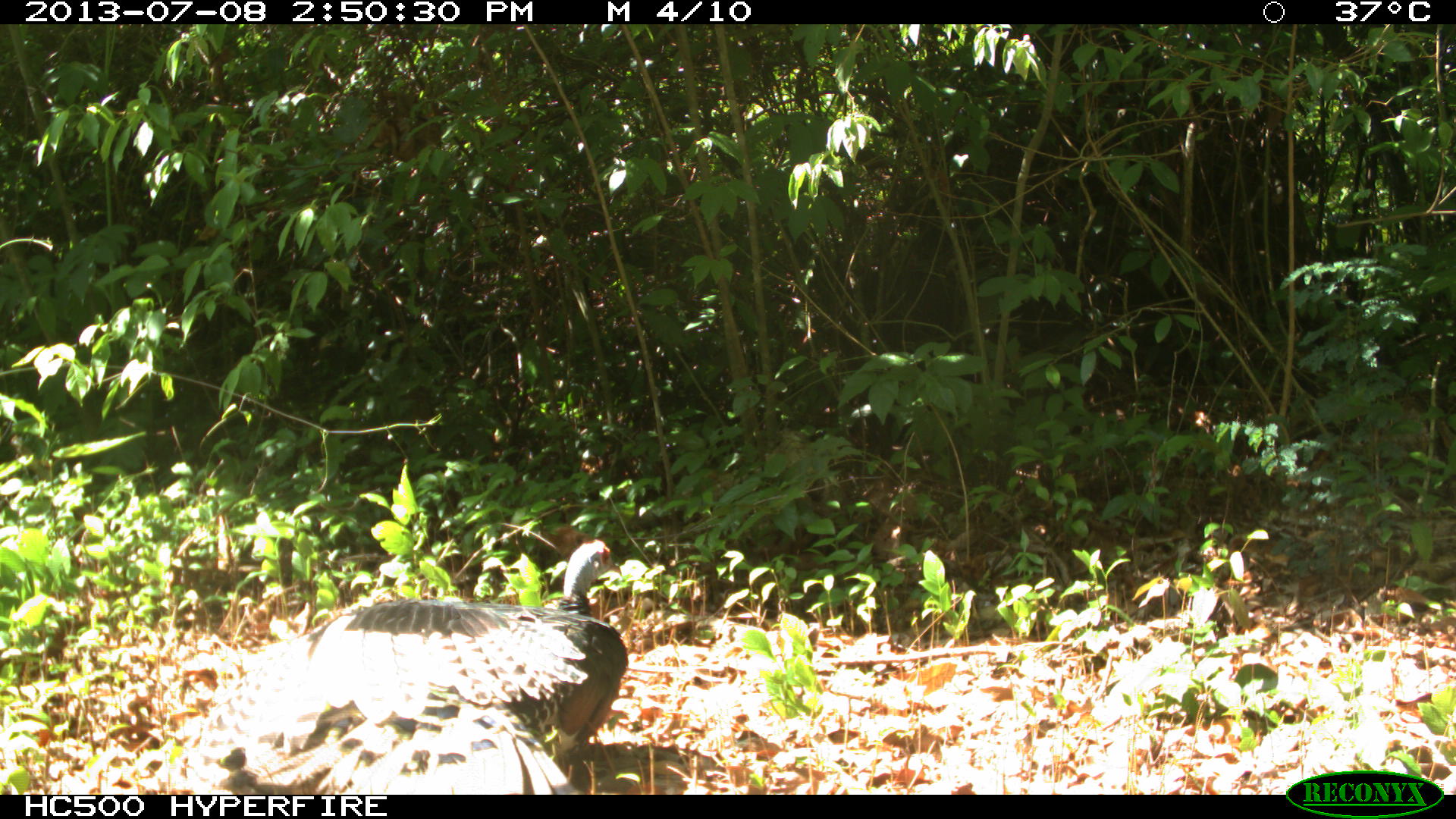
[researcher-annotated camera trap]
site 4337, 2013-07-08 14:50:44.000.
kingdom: Animalia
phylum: Chordata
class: Aves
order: Galliformes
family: Phasianidae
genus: Meleagris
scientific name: Meleagris ocellata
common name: ocellated turkey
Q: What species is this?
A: Meleagris ocellata (ocellated turkey).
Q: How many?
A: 1.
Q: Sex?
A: Male.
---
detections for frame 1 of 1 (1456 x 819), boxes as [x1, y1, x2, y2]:
meleagris ocellata: [170, 535, 628, 792]